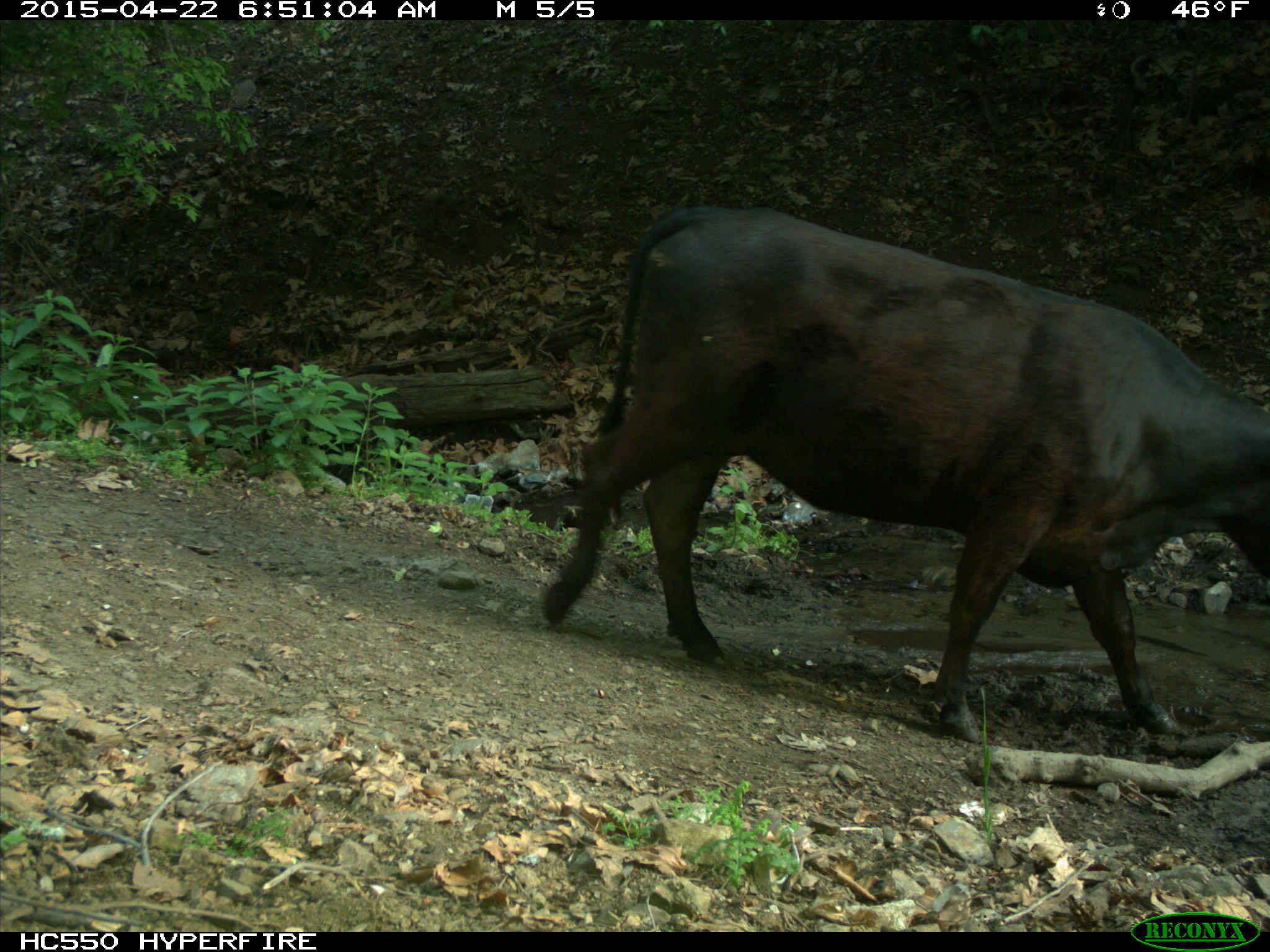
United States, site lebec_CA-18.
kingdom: Animalia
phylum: Chordata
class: Mammalia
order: Artiodactyla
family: Bovidae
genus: Bos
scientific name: Bos taurus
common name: domestic cow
Bos taurus (domestic cow).